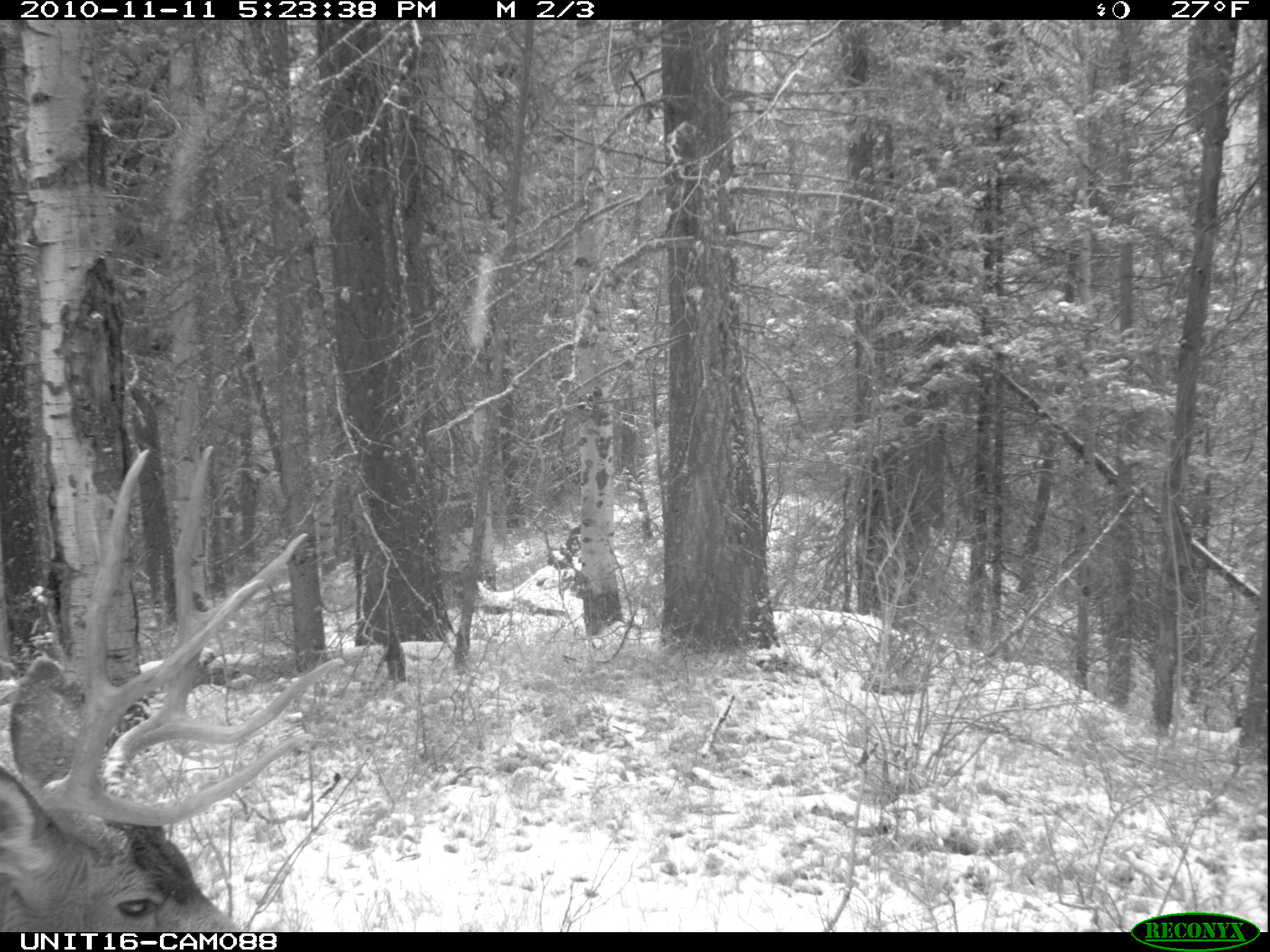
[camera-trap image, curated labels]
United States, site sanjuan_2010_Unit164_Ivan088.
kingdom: Animalia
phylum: Chordata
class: Mammalia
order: Artiodactyla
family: Cervidae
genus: Odocoileus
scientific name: Odocoileus hemionus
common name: mule deer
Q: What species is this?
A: Odocoileus hemionus (mule deer).